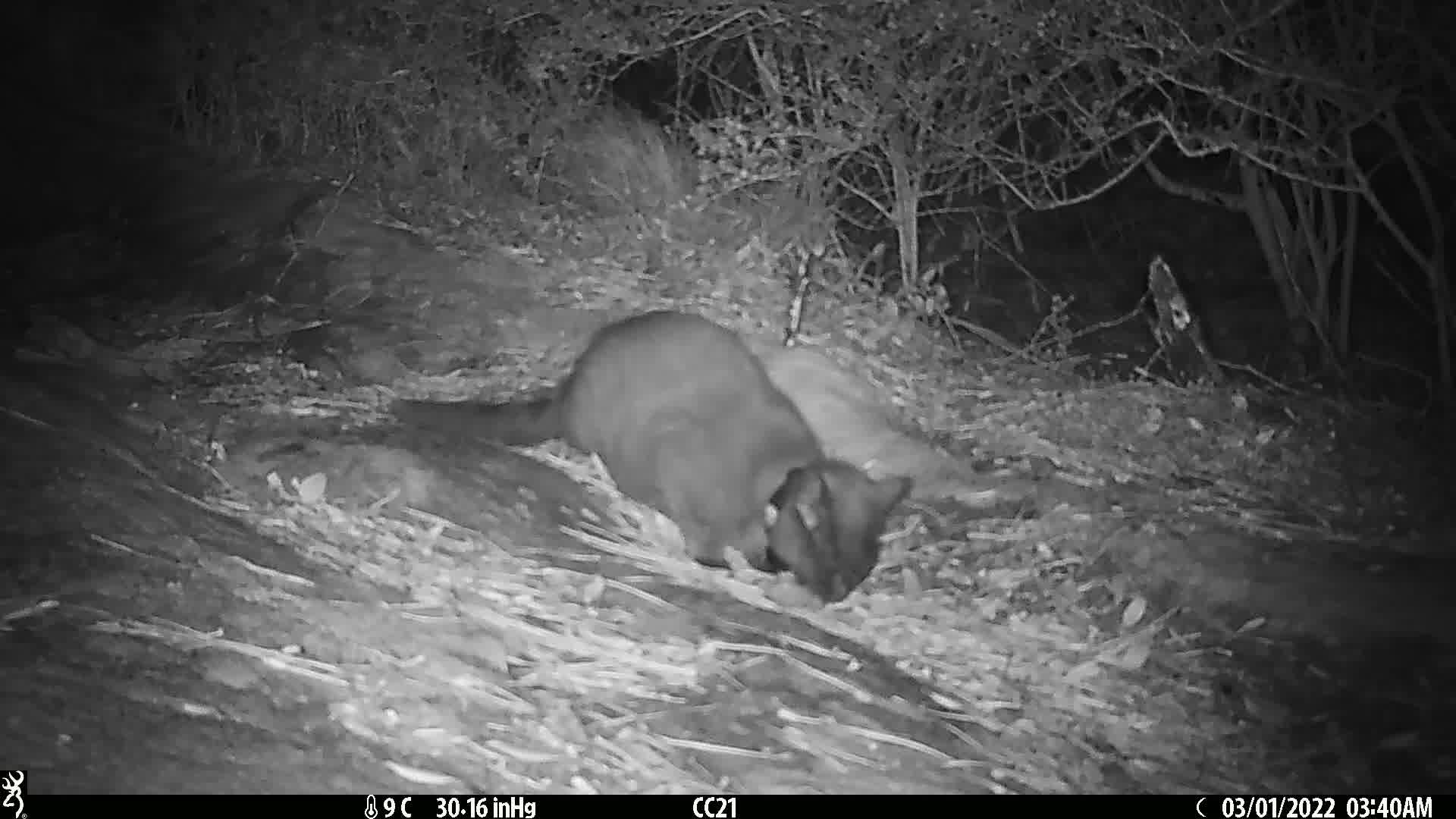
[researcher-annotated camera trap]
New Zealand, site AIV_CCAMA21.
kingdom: Animalia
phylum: Chordata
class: Mammalia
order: Carnivora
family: Felidae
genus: Felis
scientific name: Felis catus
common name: domestic cat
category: cat